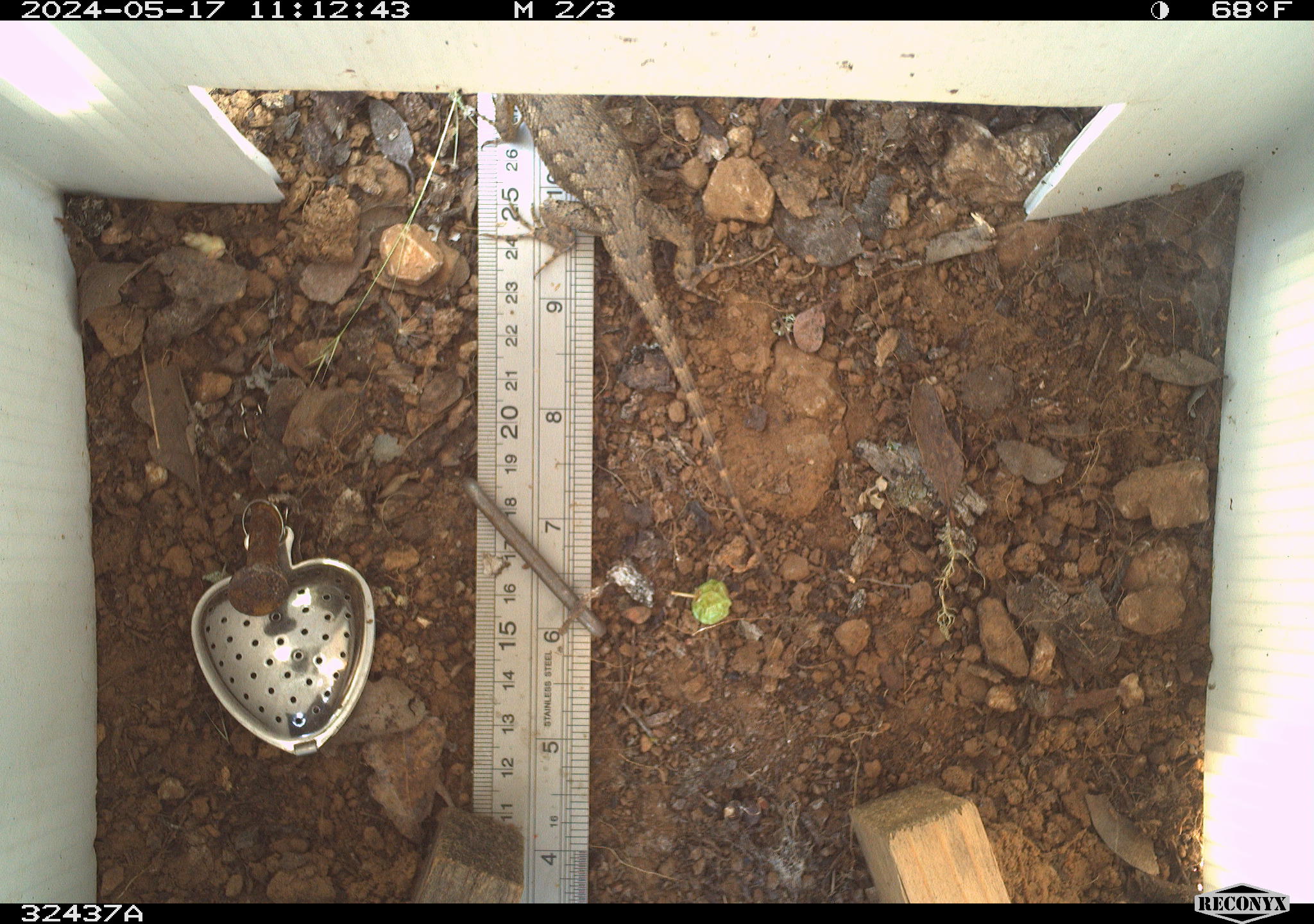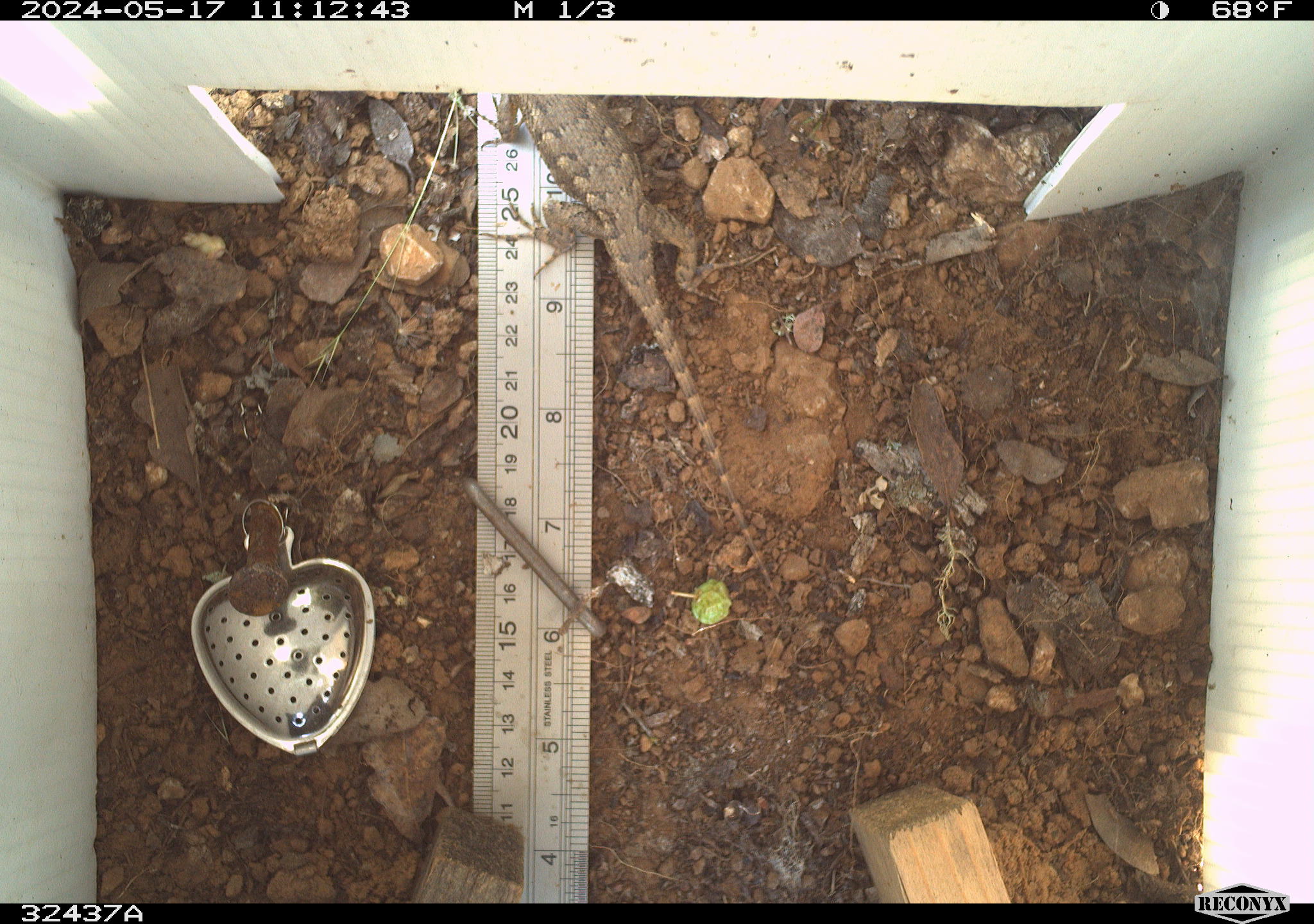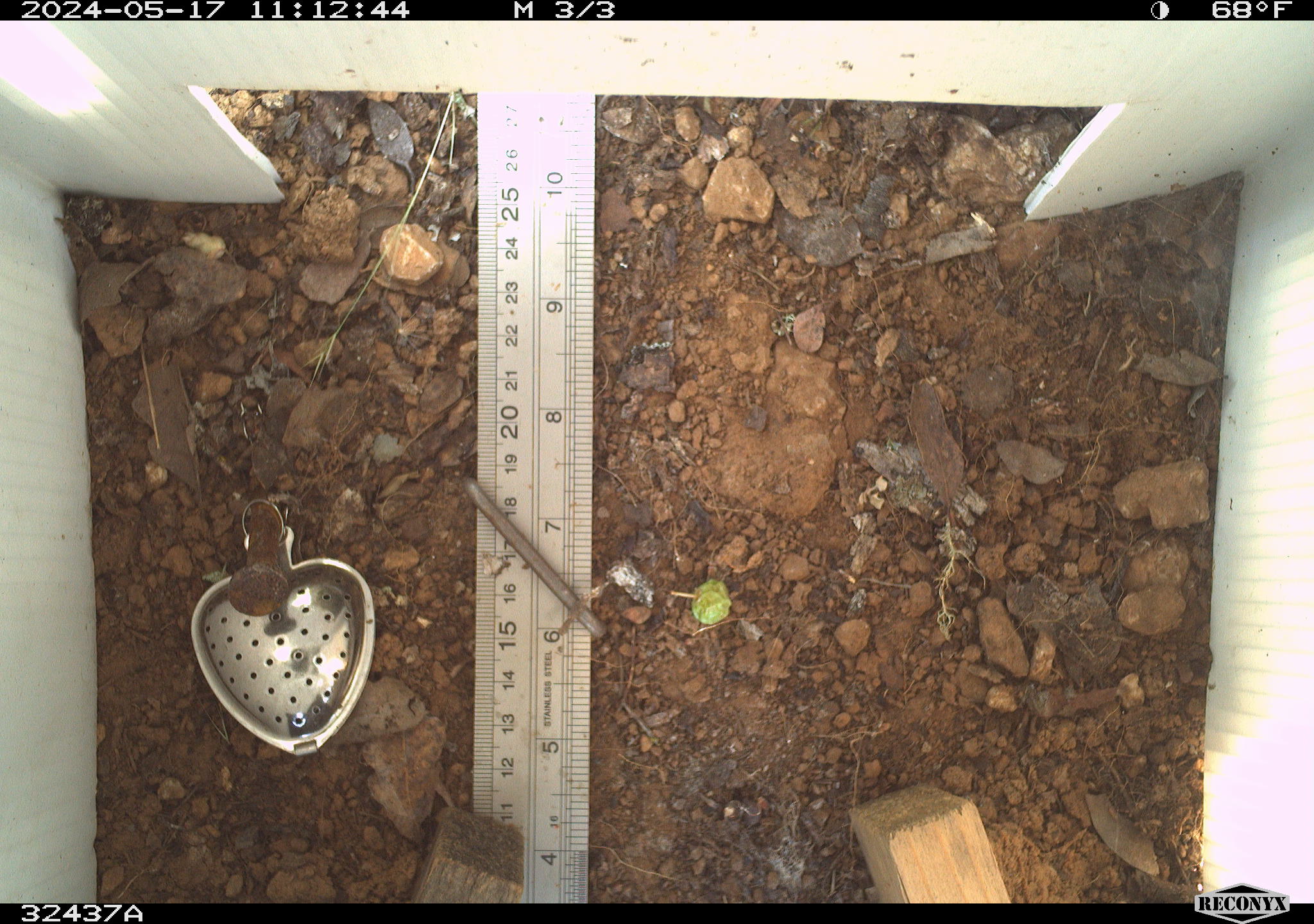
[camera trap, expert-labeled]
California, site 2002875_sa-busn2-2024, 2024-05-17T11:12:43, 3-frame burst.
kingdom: Animalia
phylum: Chordata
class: Reptilia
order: Squamata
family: Phrynosomatidae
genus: Sceloporus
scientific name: Sceloporus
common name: spiny lizards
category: sceloporus species